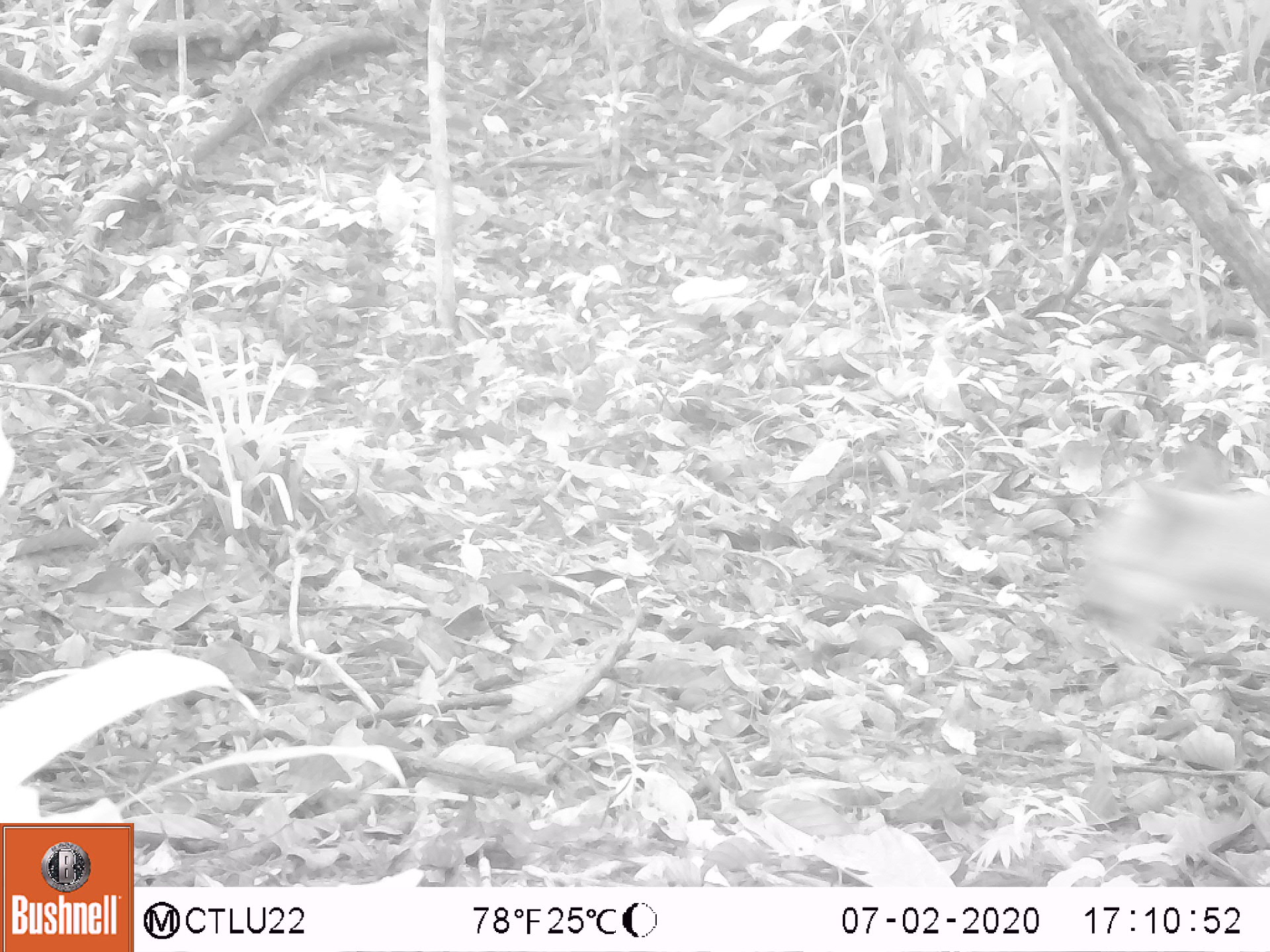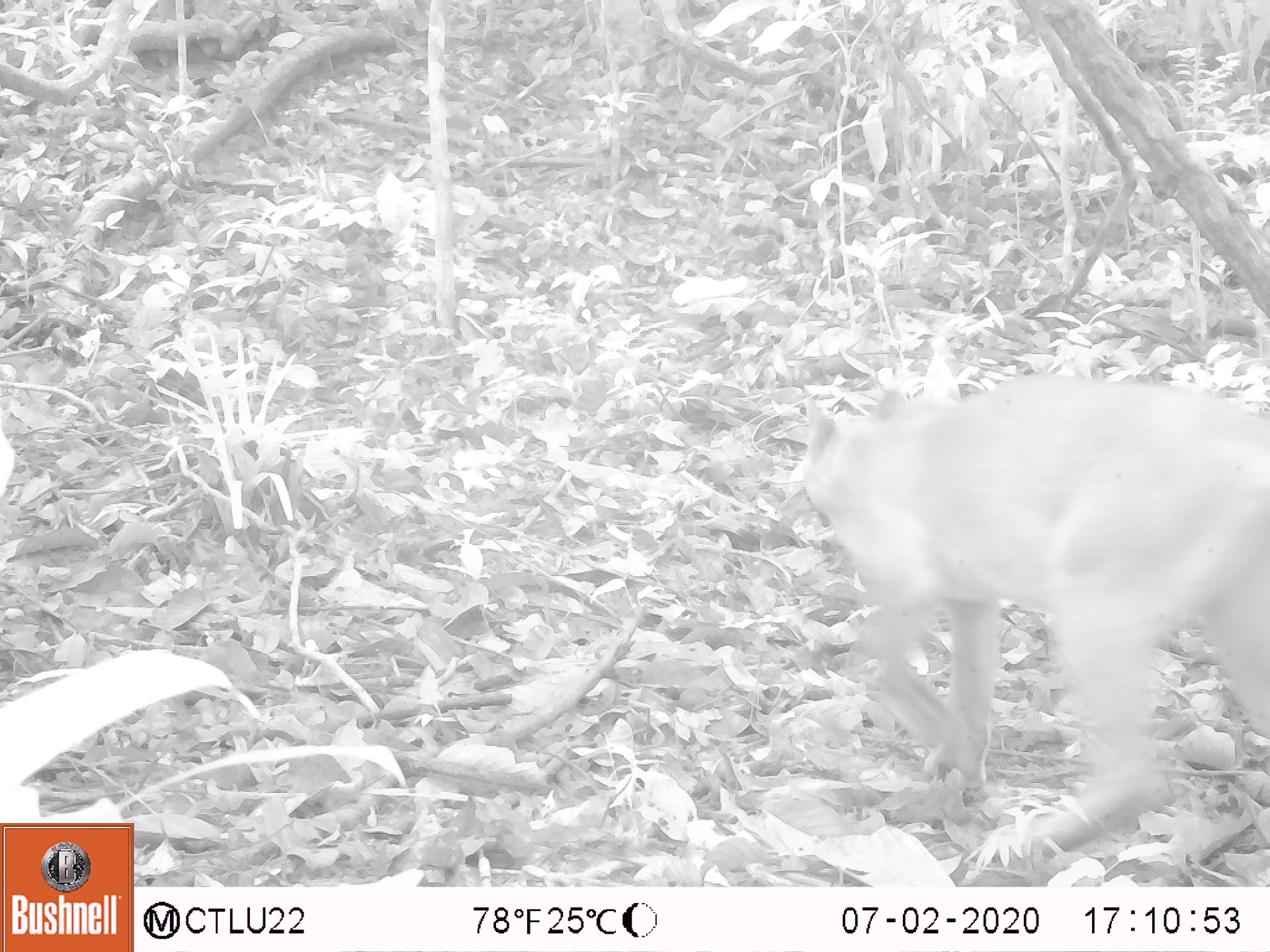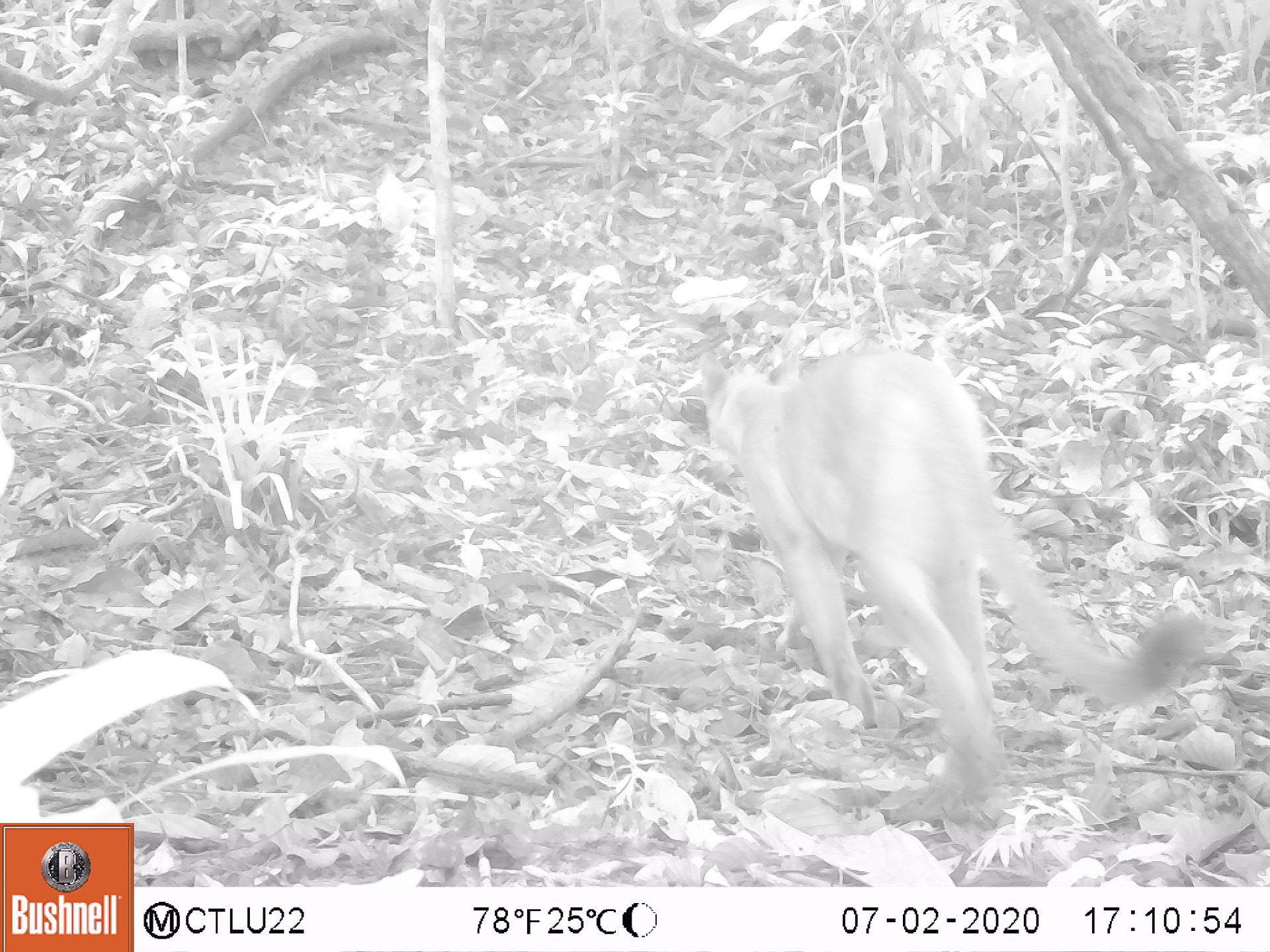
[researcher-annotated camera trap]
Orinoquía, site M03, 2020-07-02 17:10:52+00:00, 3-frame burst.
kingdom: Animalia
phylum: Chordata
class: Mammalia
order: Carnivora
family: Felidae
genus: Puma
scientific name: Puma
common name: puma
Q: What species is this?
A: Puma.